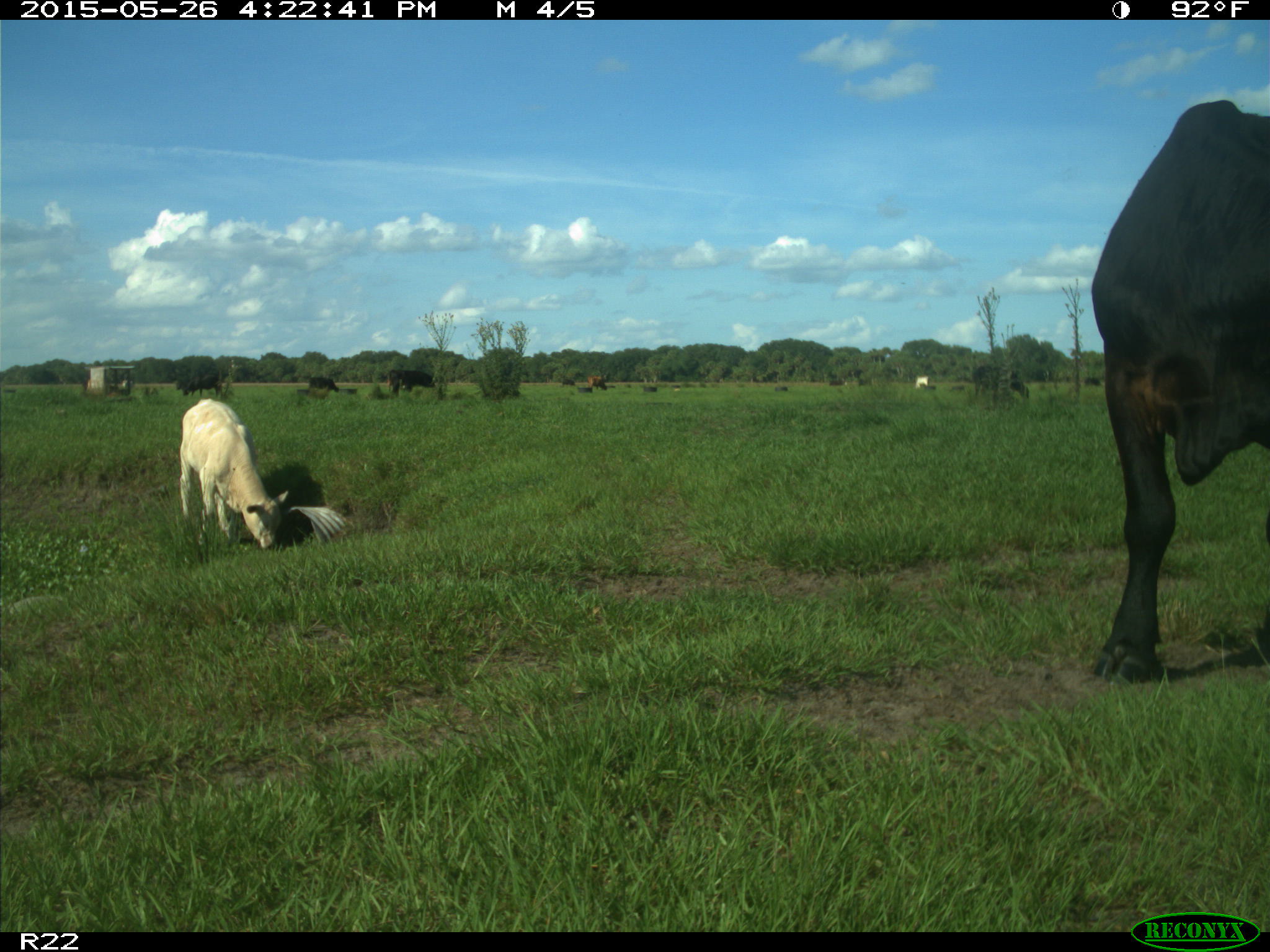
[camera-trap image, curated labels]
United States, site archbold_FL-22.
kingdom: Animalia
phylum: Chordata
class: Mammalia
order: Artiodactyla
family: Bovidae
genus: Bos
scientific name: Bos taurus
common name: domestic cow